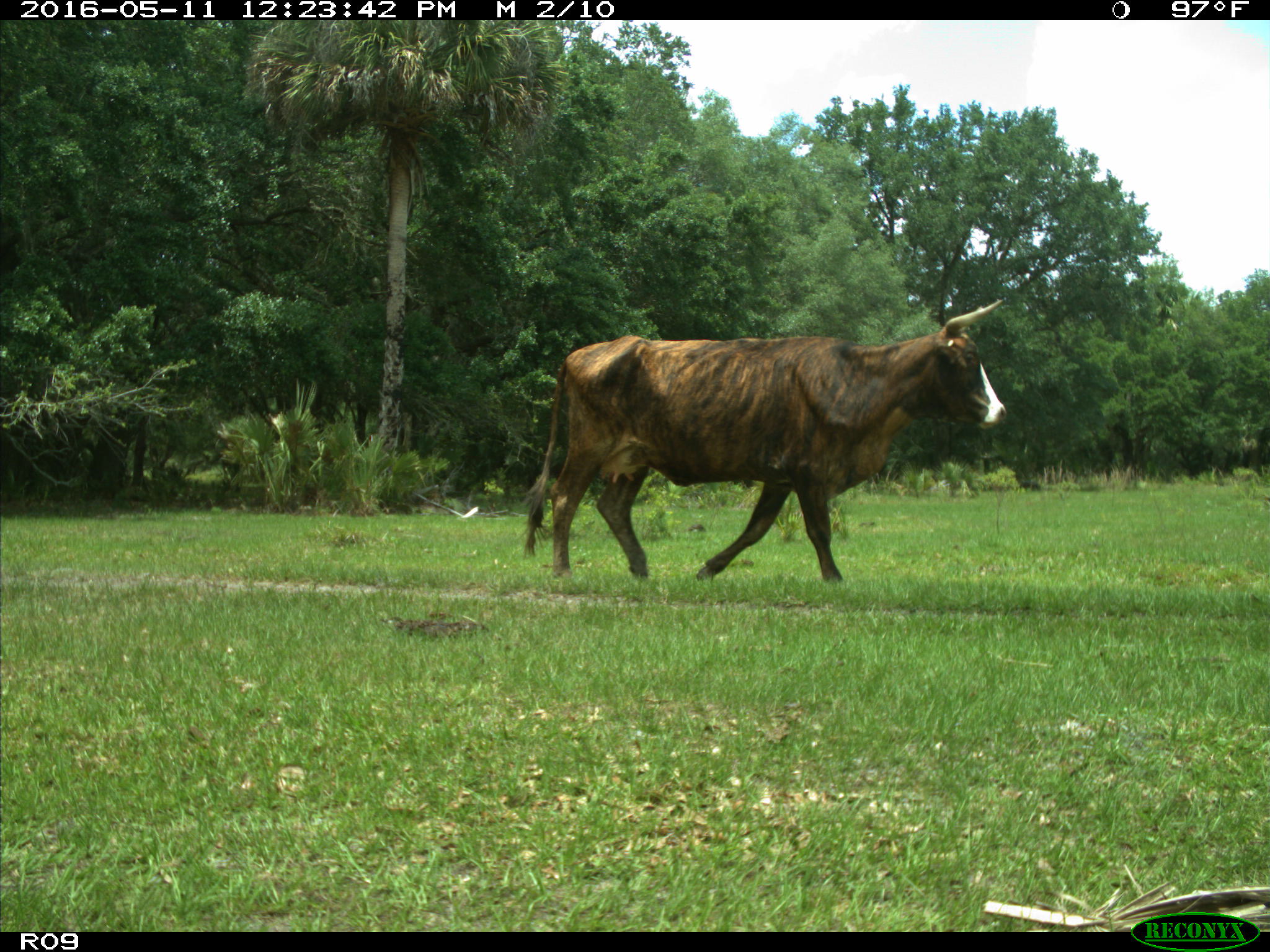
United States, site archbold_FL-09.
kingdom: Animalia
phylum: Chordata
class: Mammalia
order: Artiodactyla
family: Bovidae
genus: Bos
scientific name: Bos taurus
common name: domestic cow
Bos taurus (domestic cow).